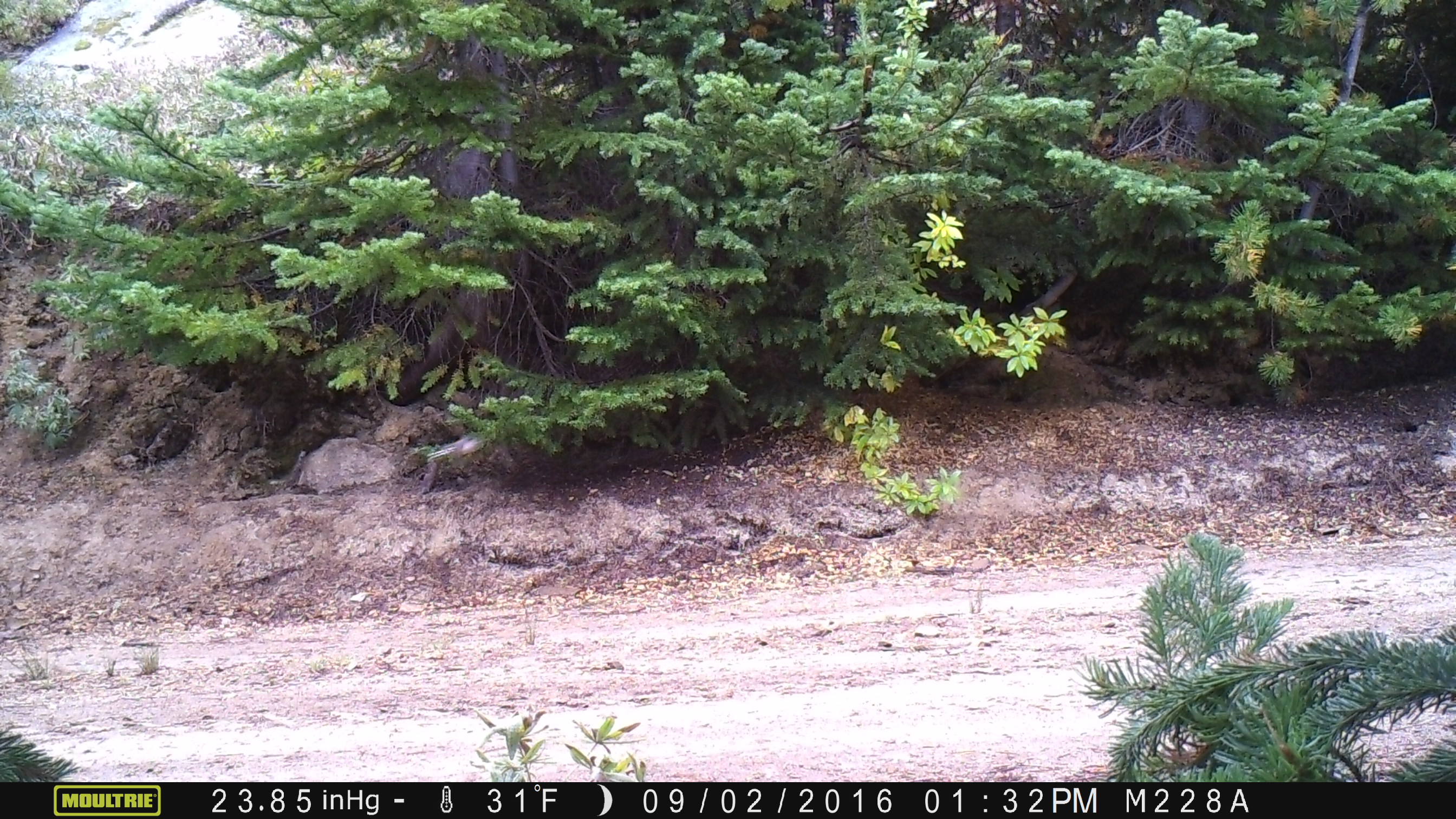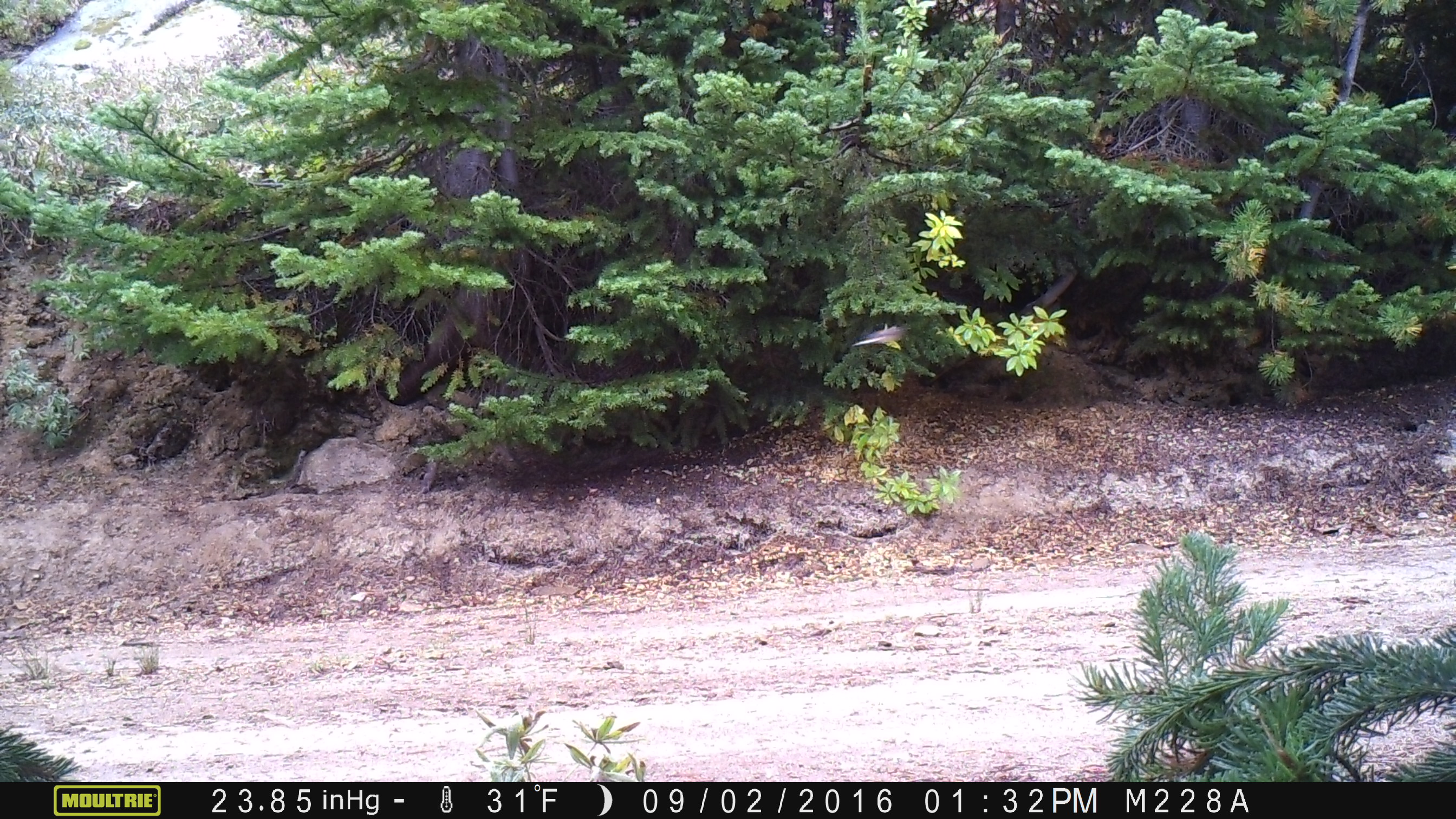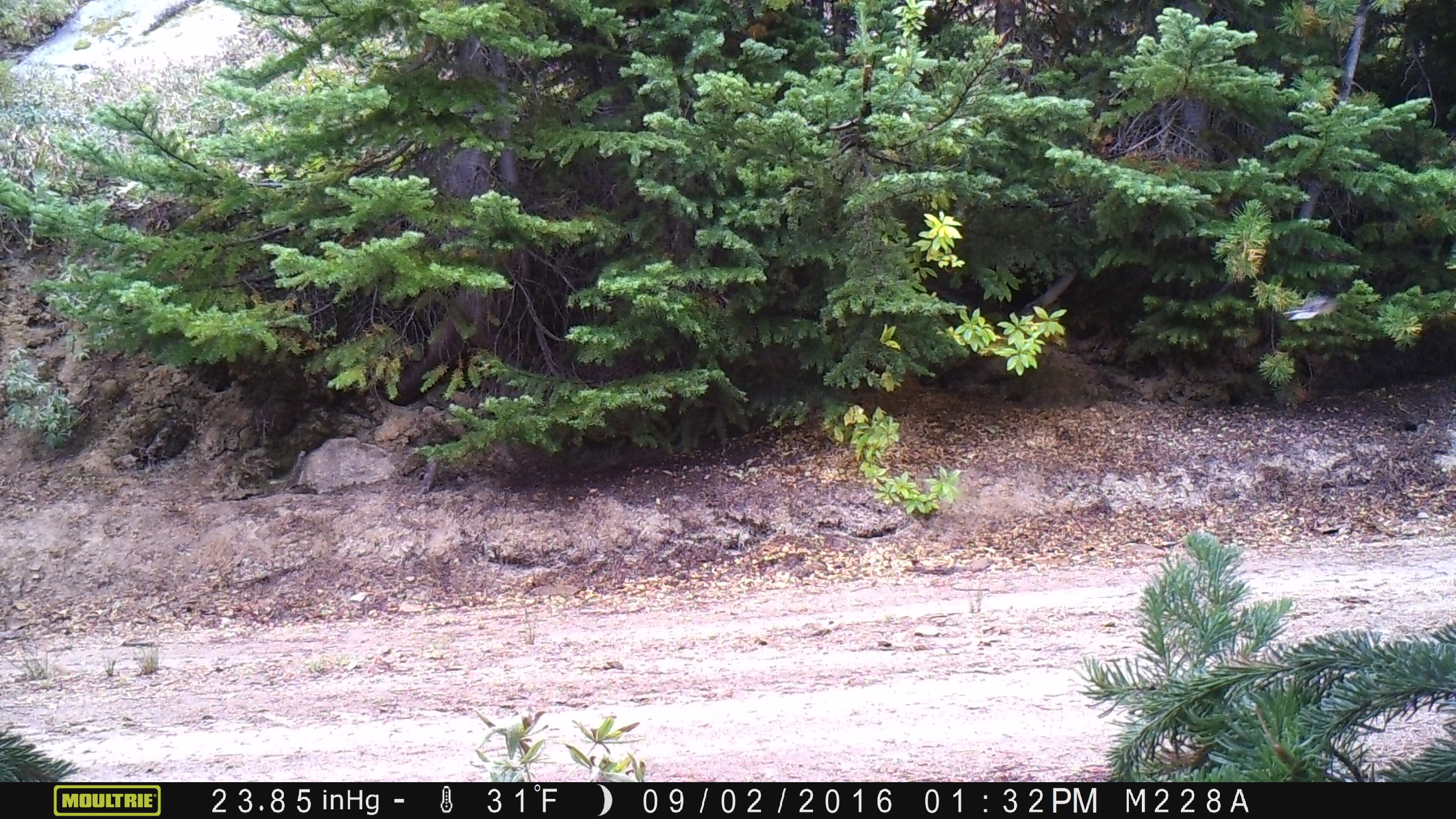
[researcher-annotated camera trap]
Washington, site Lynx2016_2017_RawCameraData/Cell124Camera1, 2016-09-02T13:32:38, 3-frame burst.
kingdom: Animalia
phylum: Chordata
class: Aves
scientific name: Aves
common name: birds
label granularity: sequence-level